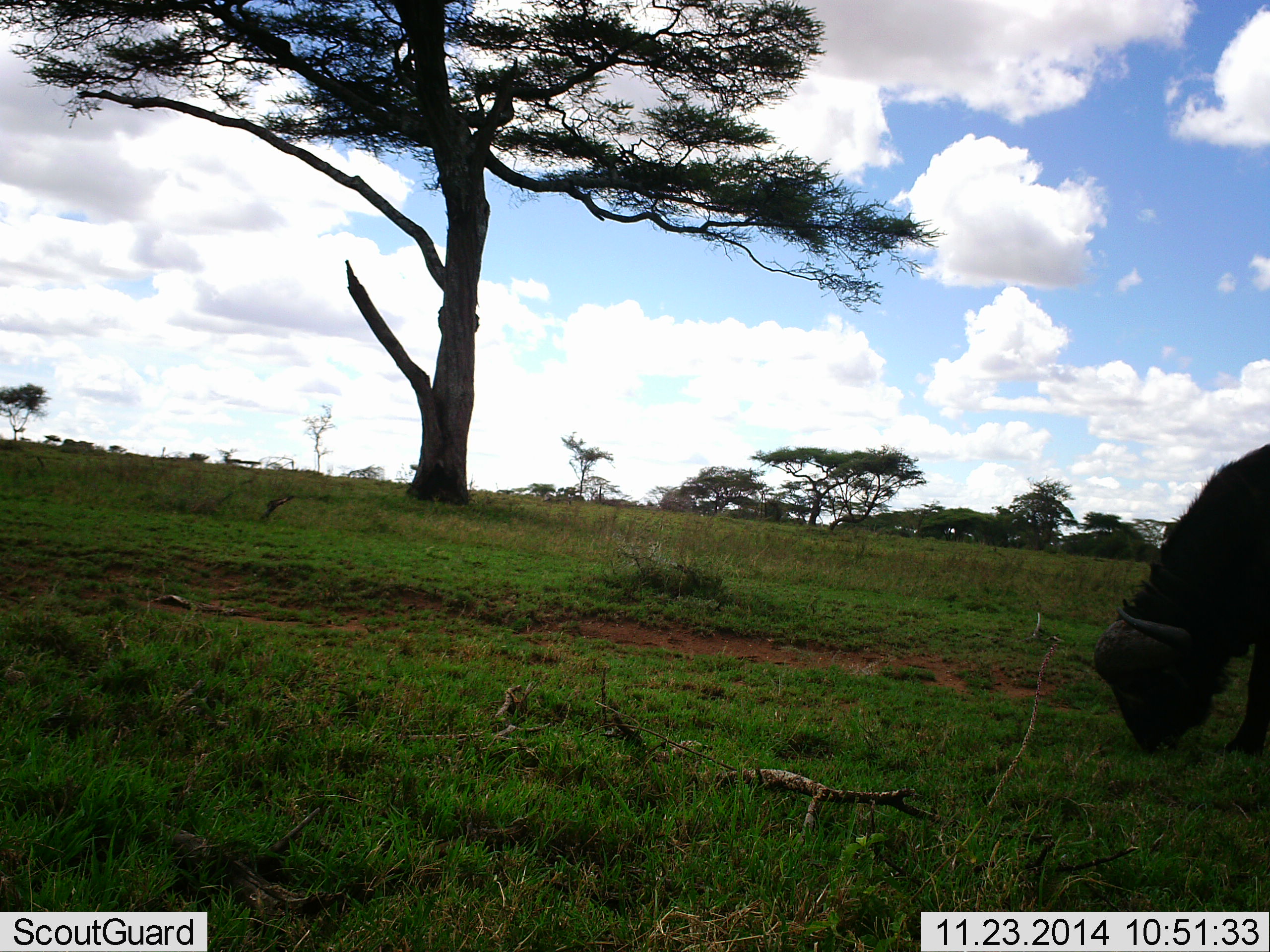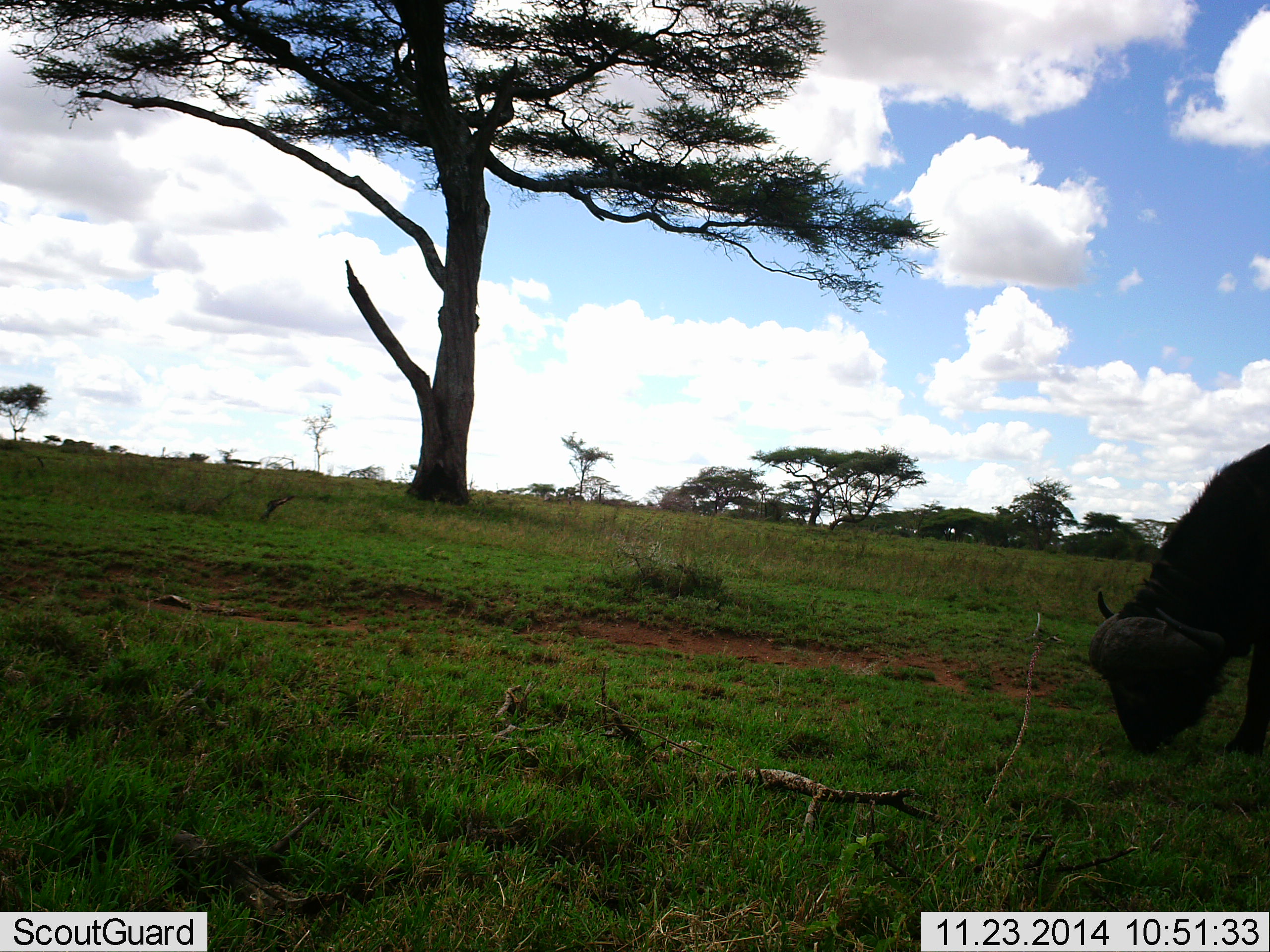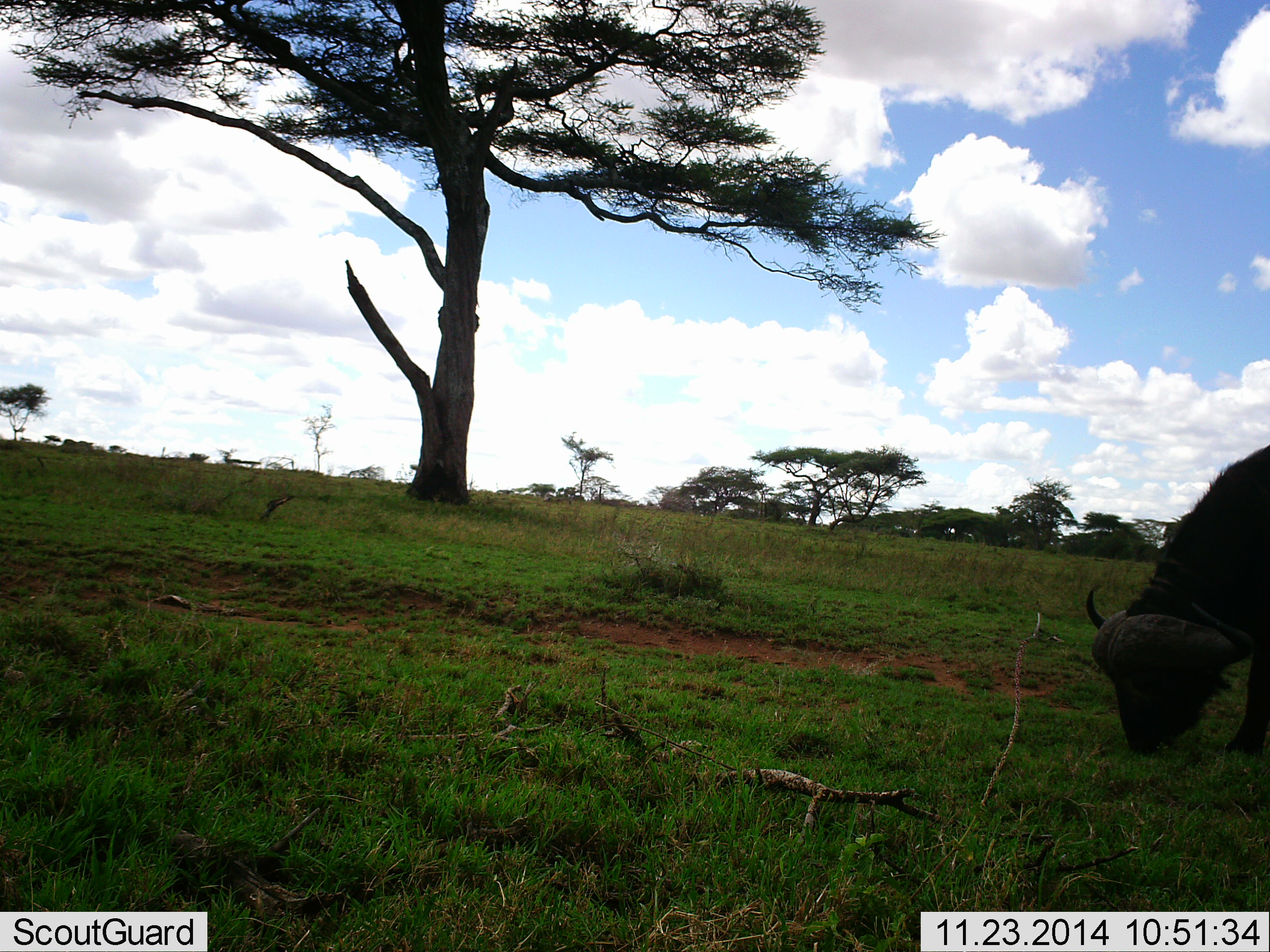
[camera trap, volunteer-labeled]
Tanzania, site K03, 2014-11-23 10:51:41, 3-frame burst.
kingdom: Animalia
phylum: Chordata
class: Mammalia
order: Artiodactyla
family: Bovidae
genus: Syncerus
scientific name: Syncerus caffer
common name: cape buffalo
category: buffalo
Buffalo (cape buffalo) (Syncerus caffer), count 1. Behavior (volunteer vote fractions): standing 30%, resting 0%, moving 0%, interacting 0%. Young present (vote fraction): 0%. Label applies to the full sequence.